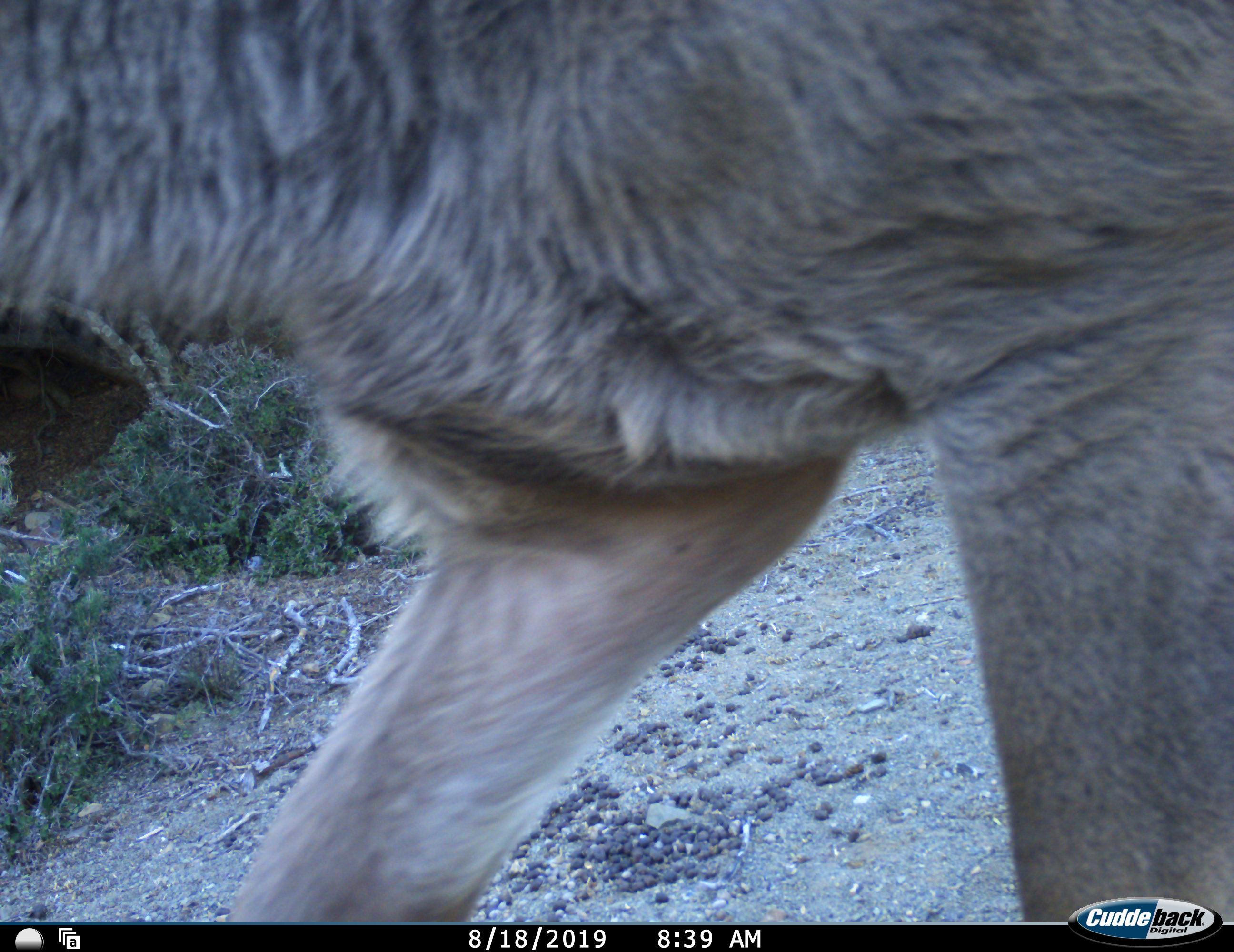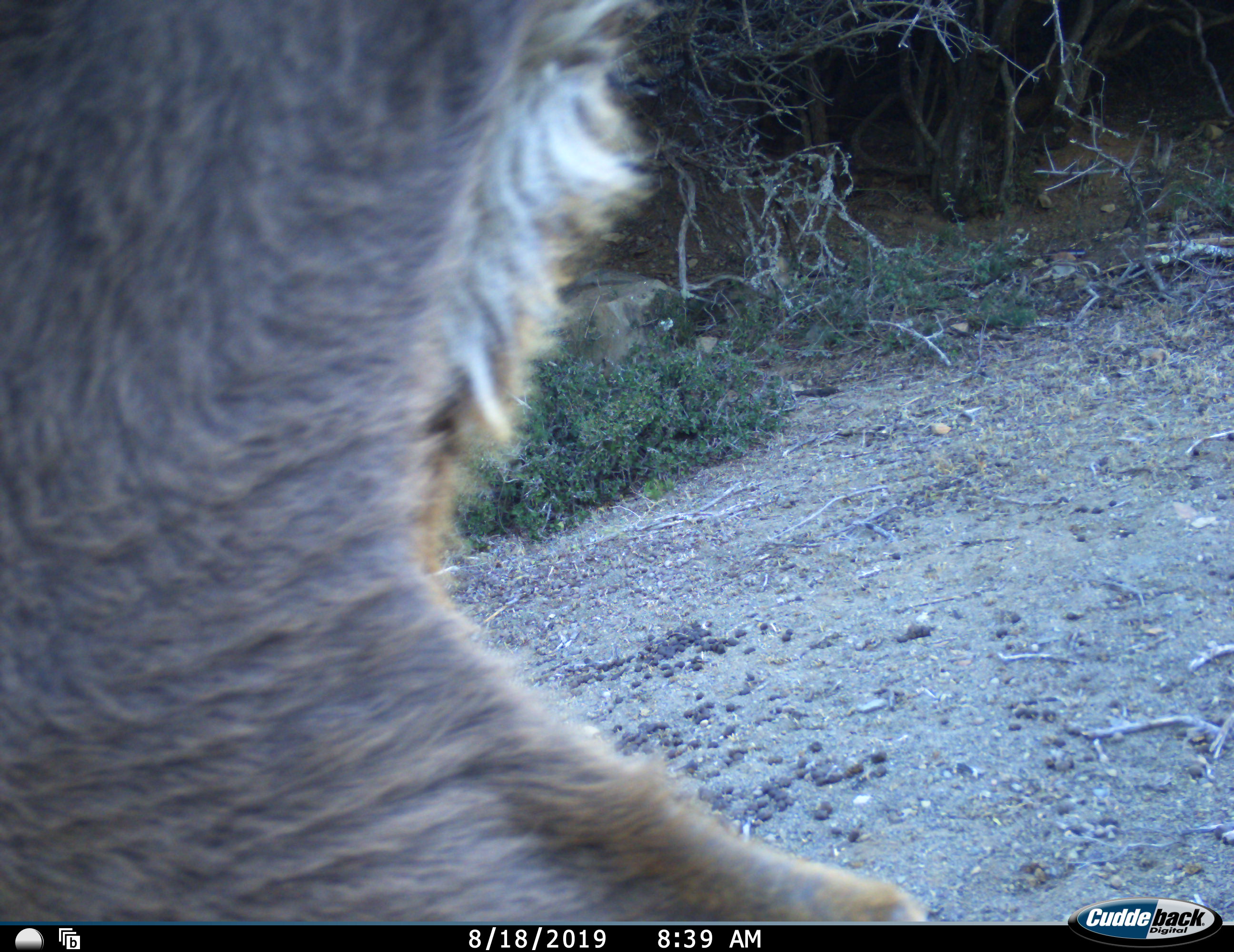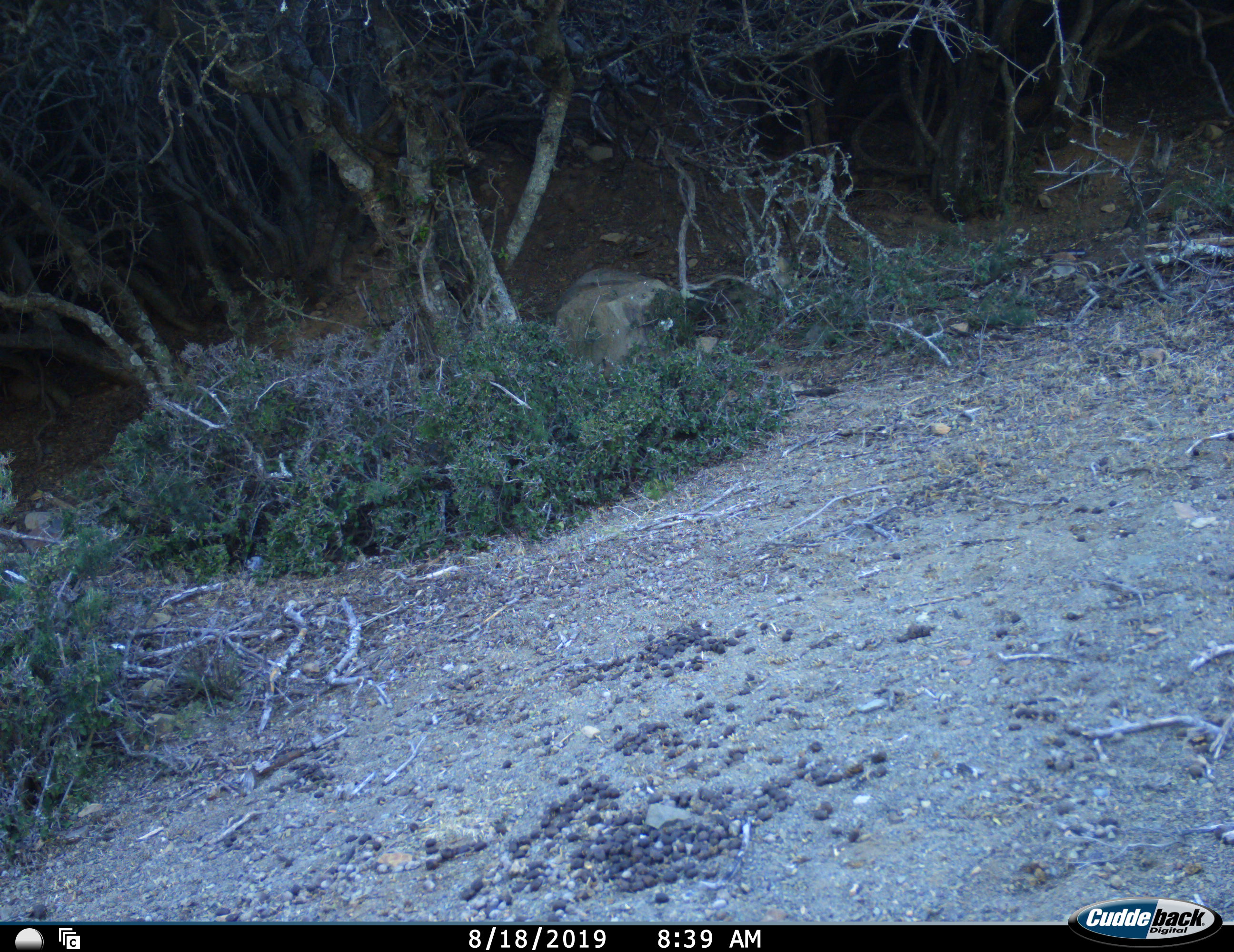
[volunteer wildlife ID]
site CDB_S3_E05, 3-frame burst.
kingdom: Animalia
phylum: Chordata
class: Mammalia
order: Artiodactyla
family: Bovidae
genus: Tragelaphus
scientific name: Tragelaphus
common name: kudu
Kudu (Tragelaphus), count 1. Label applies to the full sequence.